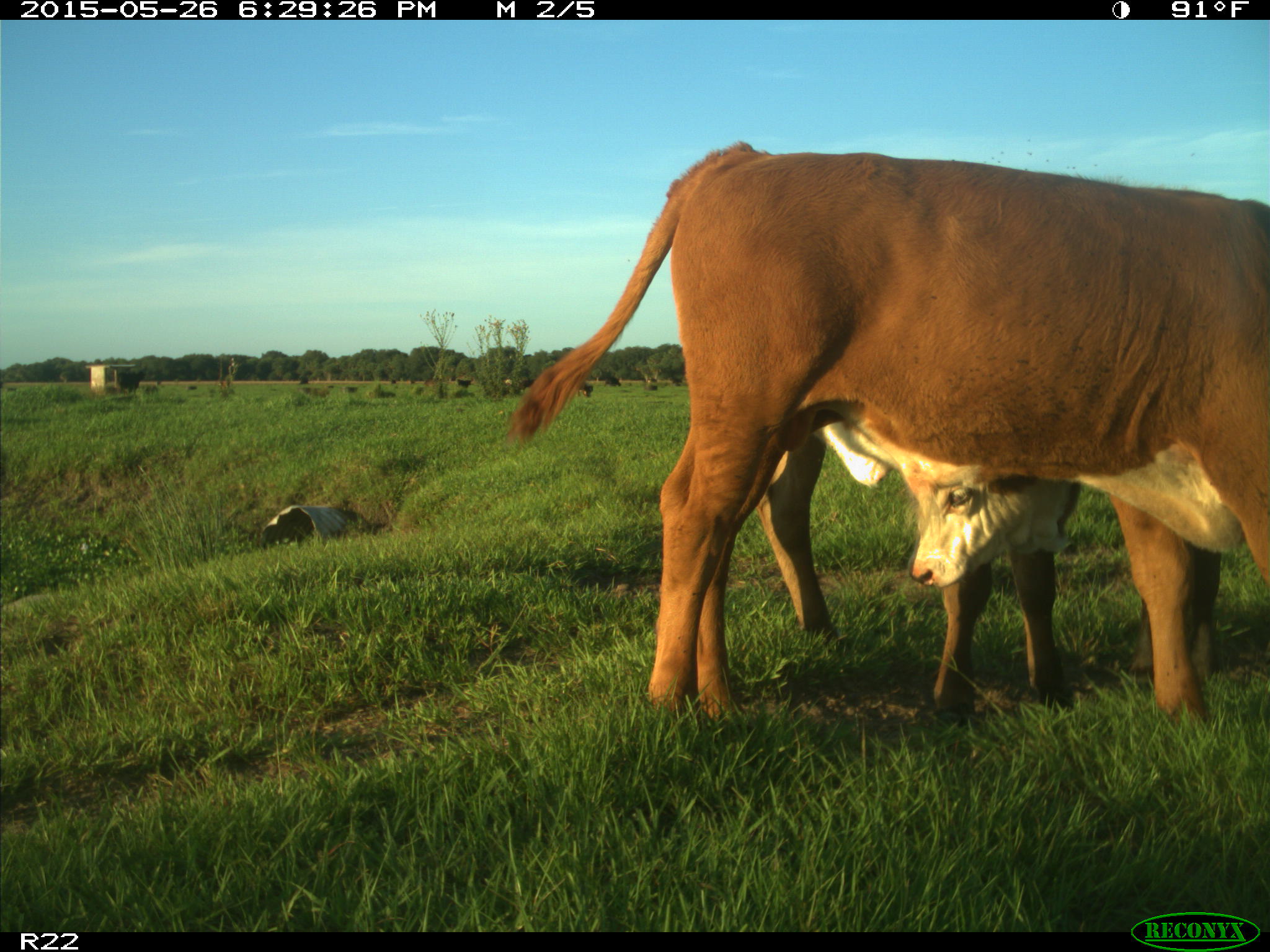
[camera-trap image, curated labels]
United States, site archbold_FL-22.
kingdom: Animalia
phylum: Chordata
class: Mammalia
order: Artiodactyla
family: Bovidae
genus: Bos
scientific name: Bos taurus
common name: domestic cow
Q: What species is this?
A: Bos taurus (domestic cow).